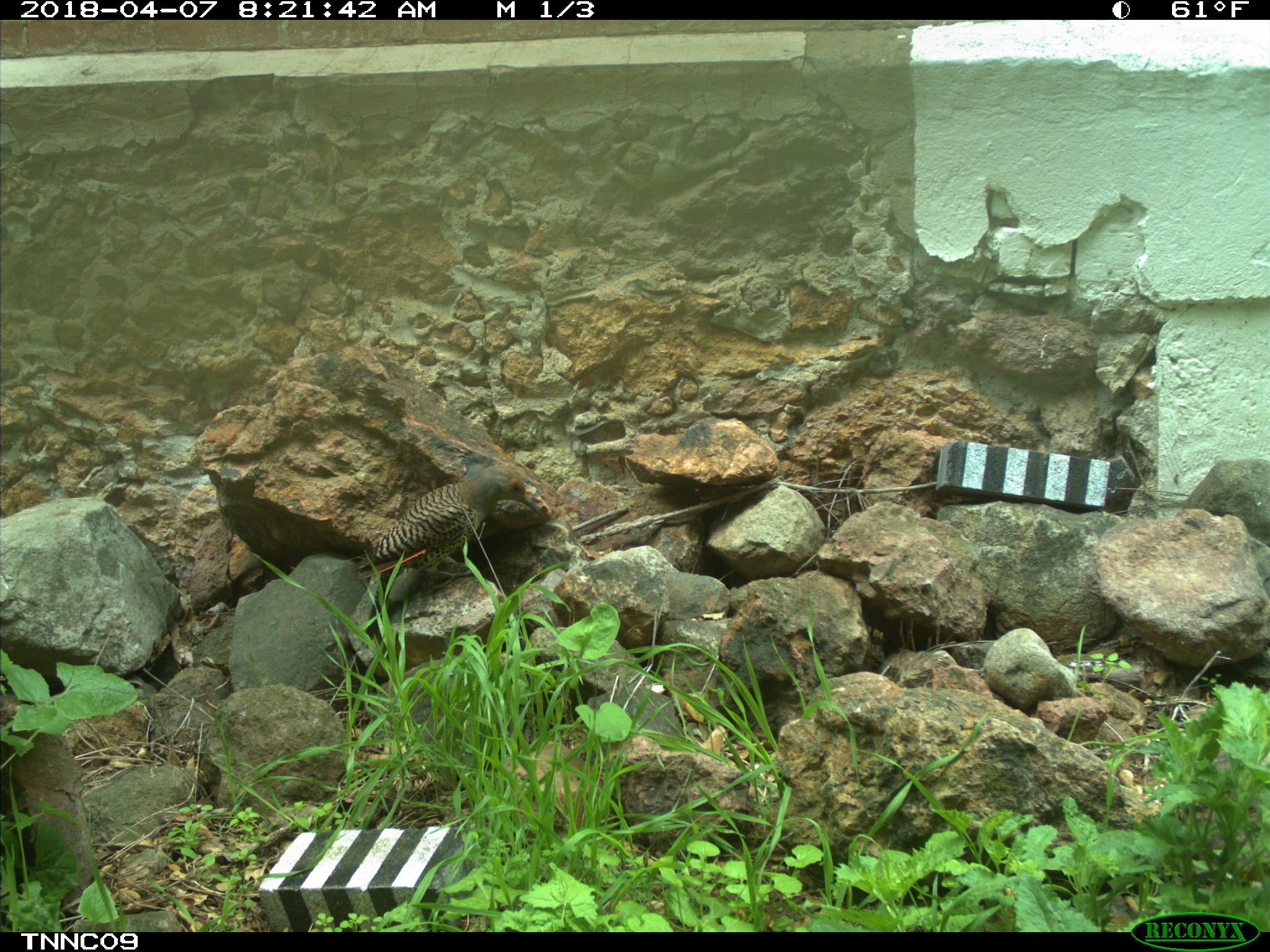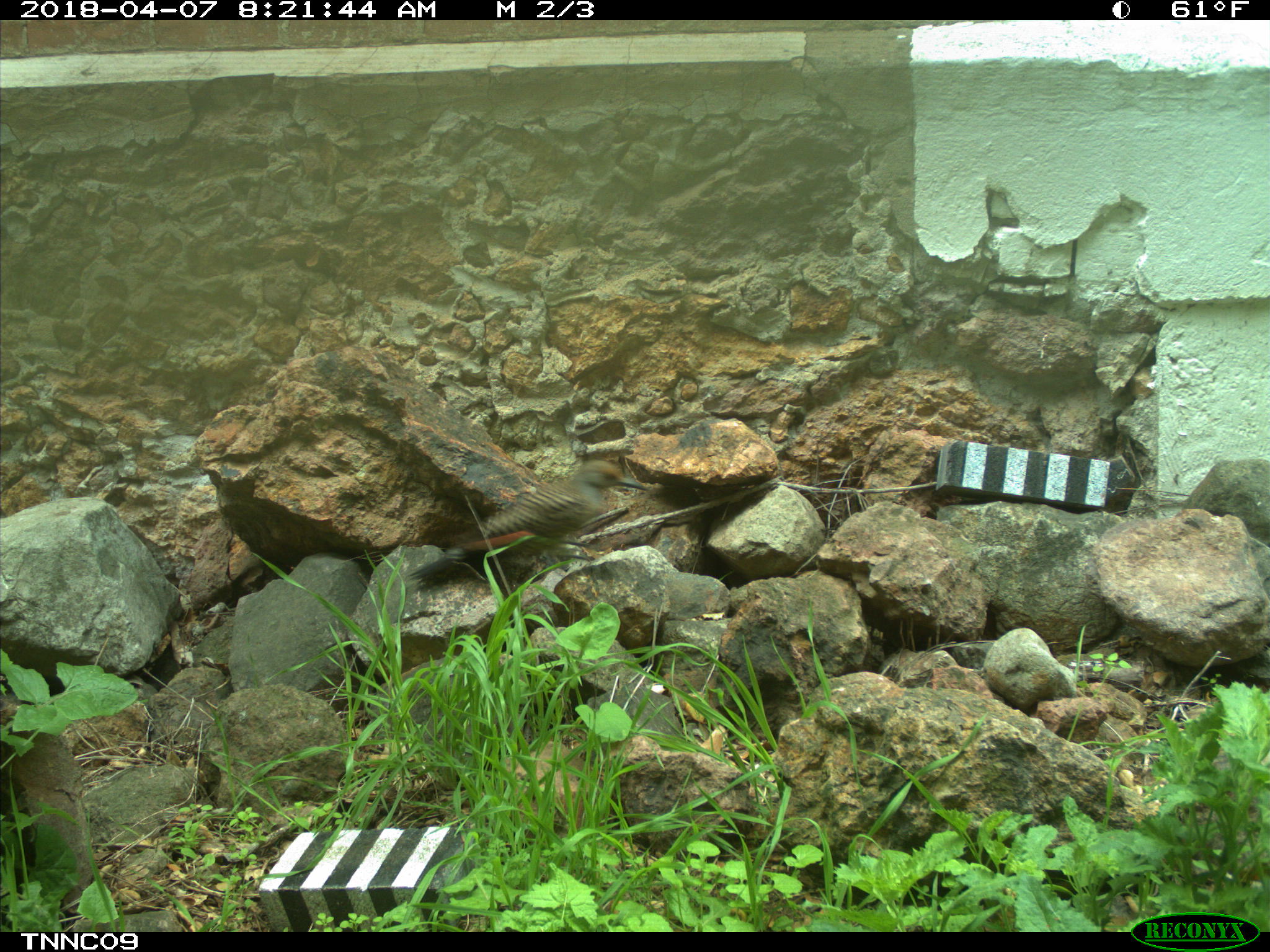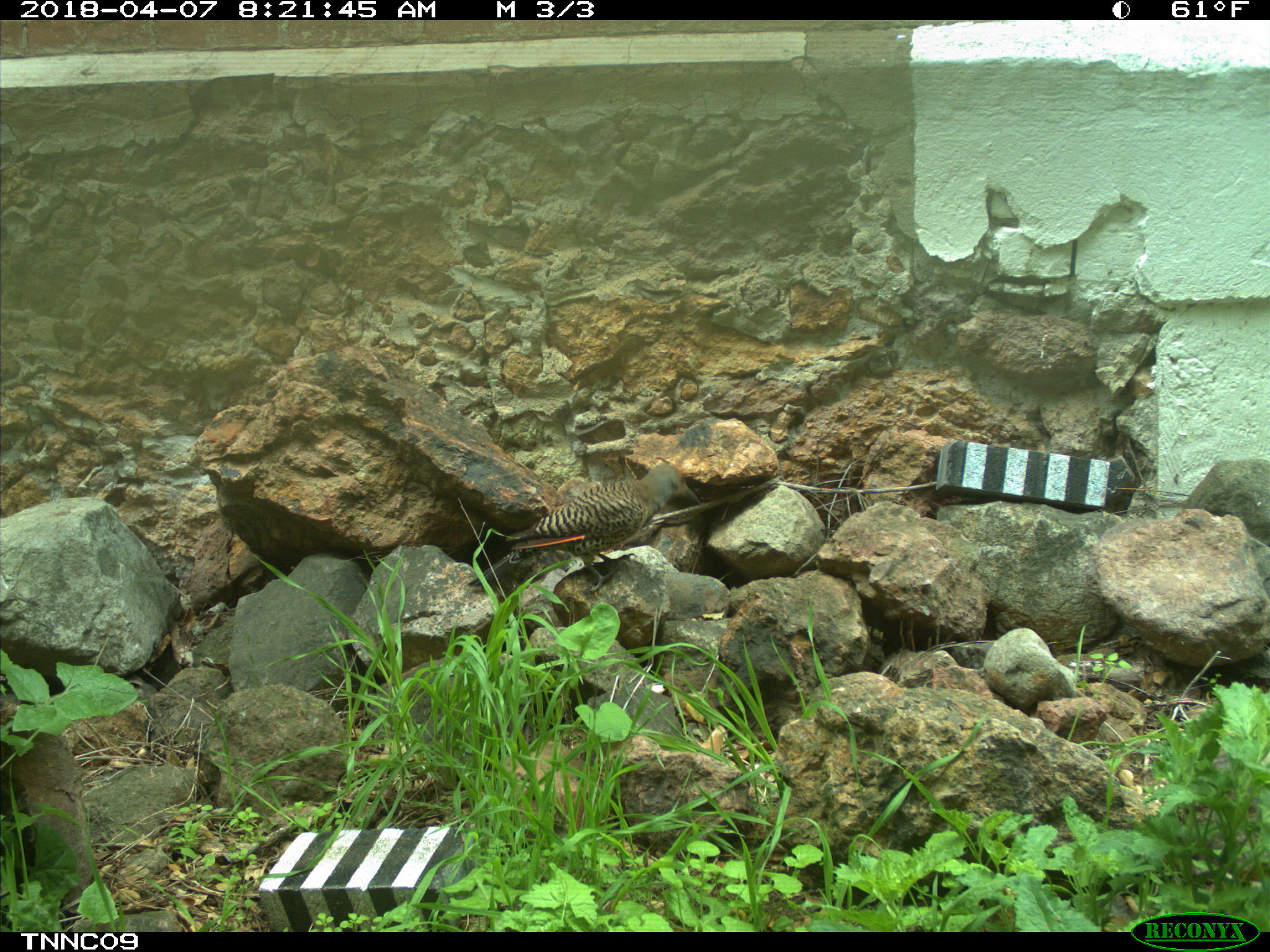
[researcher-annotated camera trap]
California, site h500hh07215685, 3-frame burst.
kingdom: Animalia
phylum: Chordata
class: Aves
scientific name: Aves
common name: bird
Bird (Aves).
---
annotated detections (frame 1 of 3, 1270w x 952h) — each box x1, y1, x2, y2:
bird: 348, 465, 547, 593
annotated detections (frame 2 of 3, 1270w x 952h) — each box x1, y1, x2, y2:
bird: 407, 459, 648, 590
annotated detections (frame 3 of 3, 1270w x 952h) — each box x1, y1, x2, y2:
bird: 464, 461, 702, 589